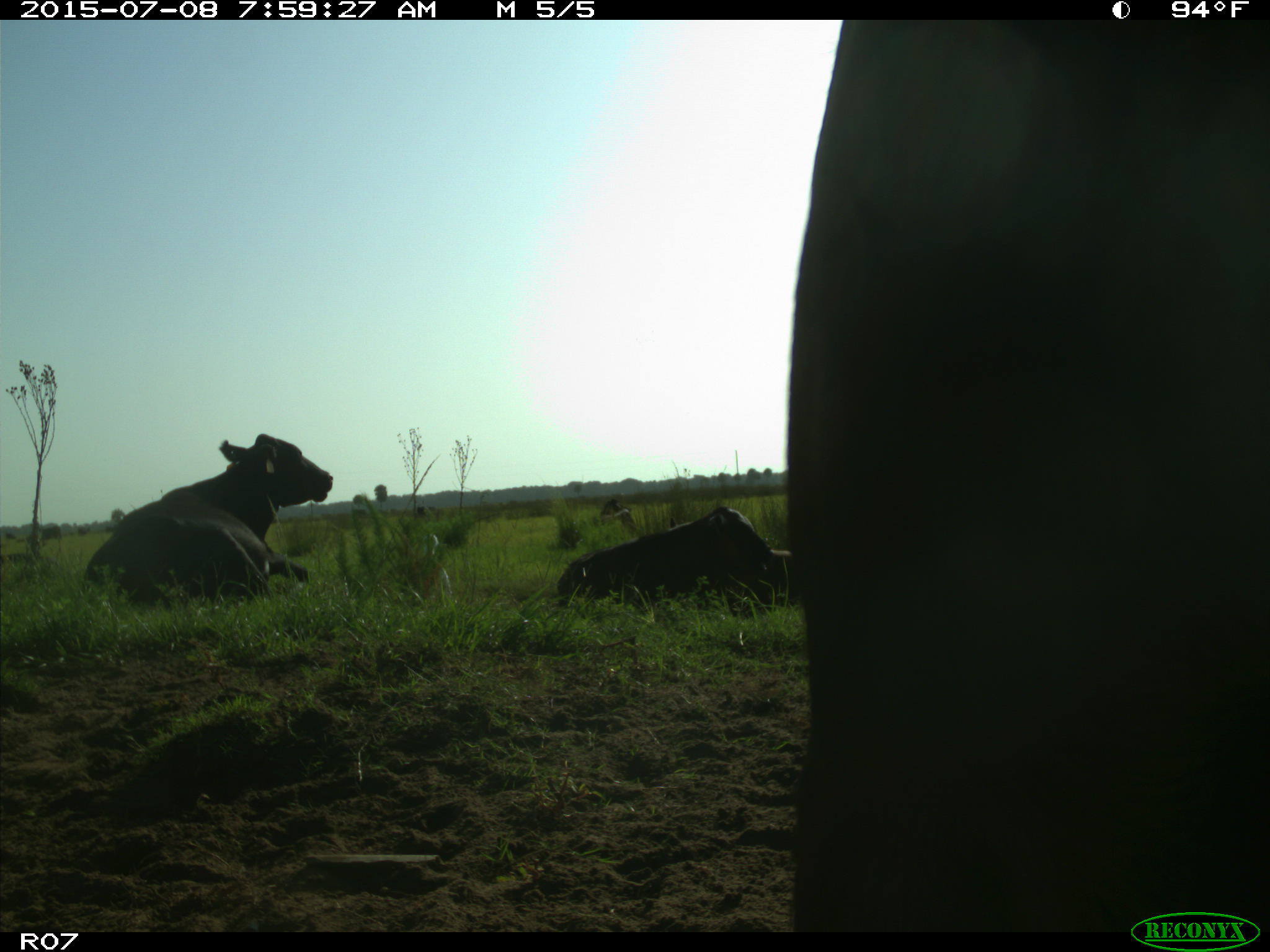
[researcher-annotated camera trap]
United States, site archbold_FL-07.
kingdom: Animalia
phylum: Chordata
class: Mammalia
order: Artiodactyla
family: Bovidae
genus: Bos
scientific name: Bos taurus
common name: domestic cow